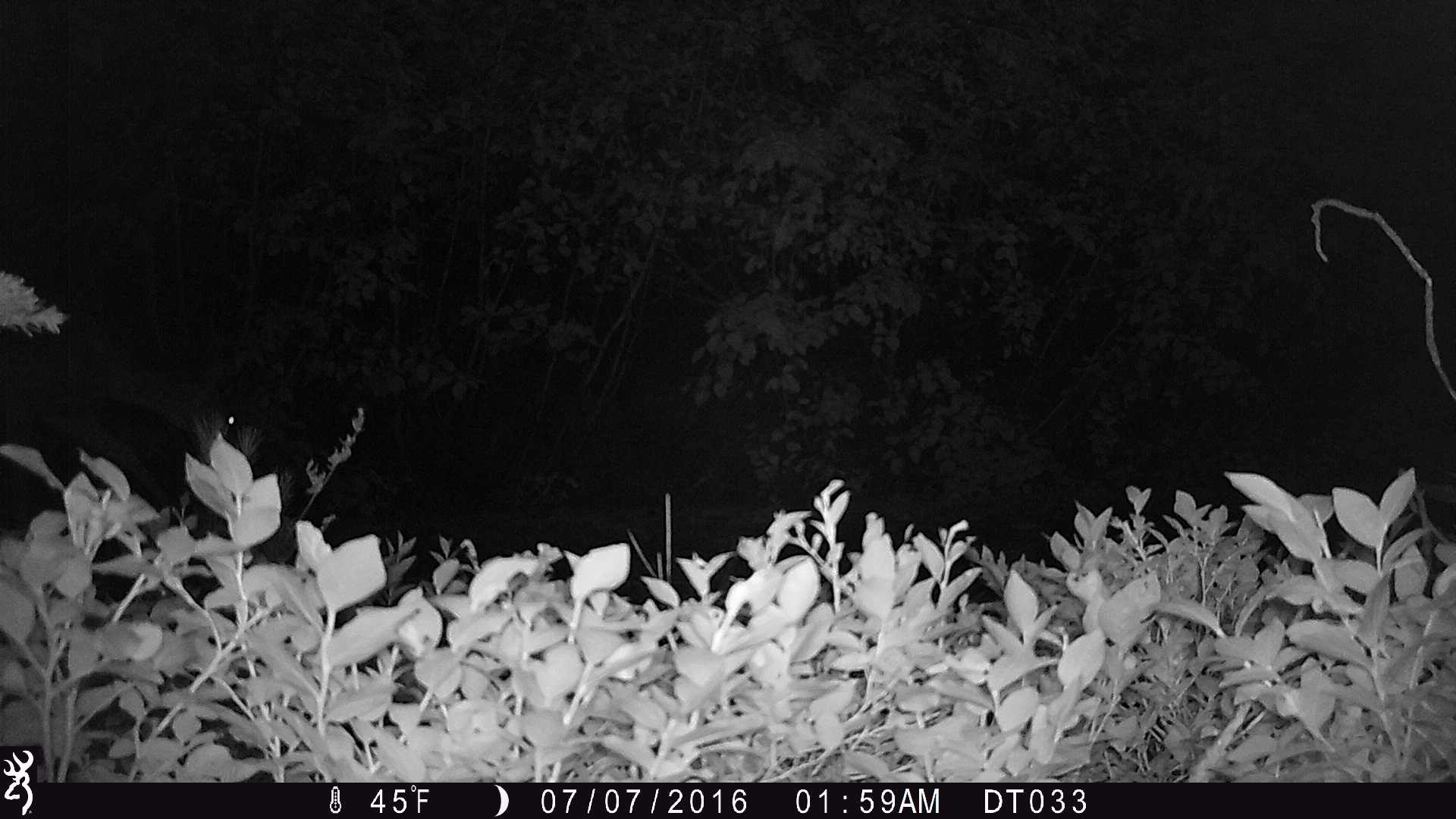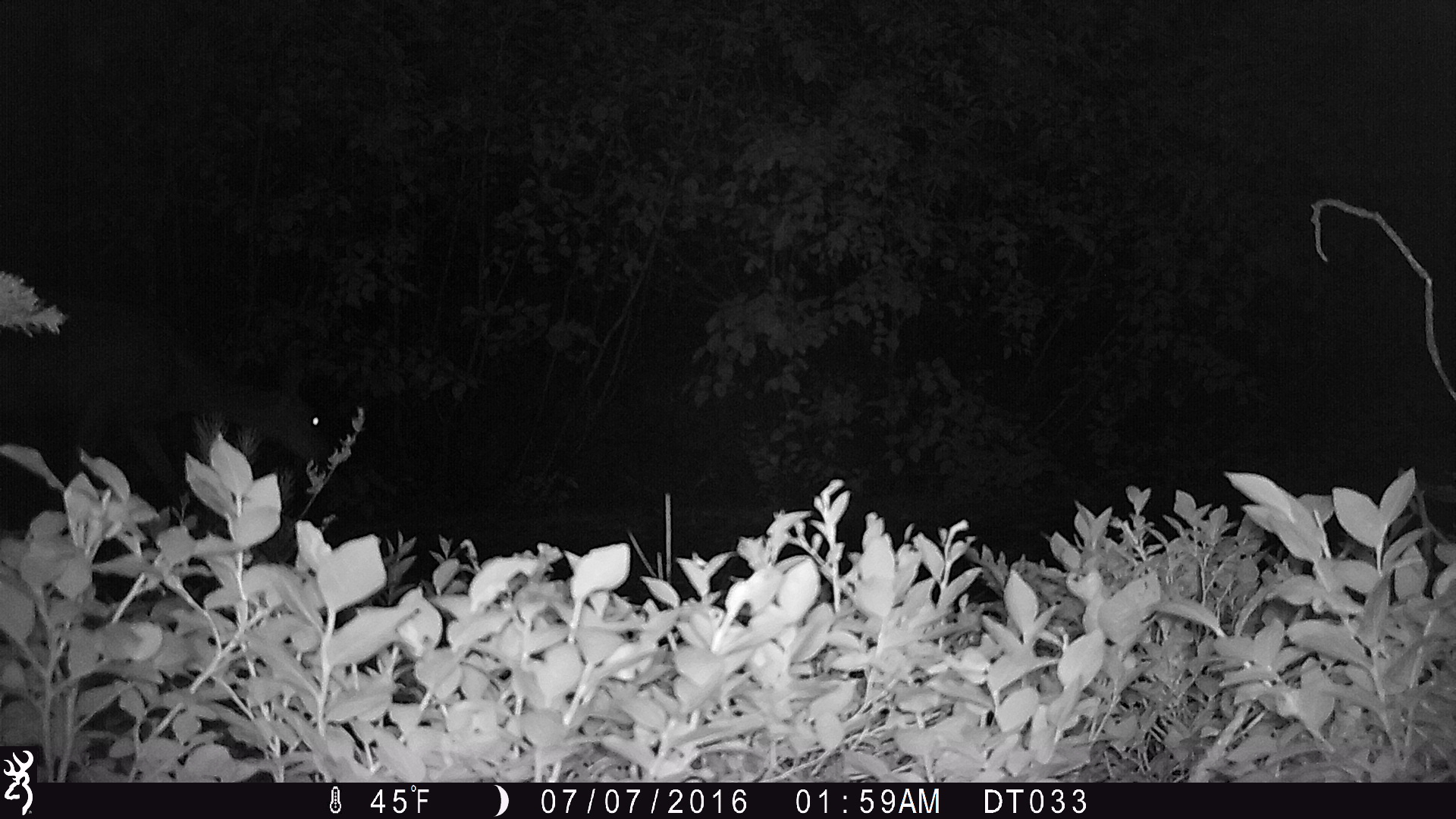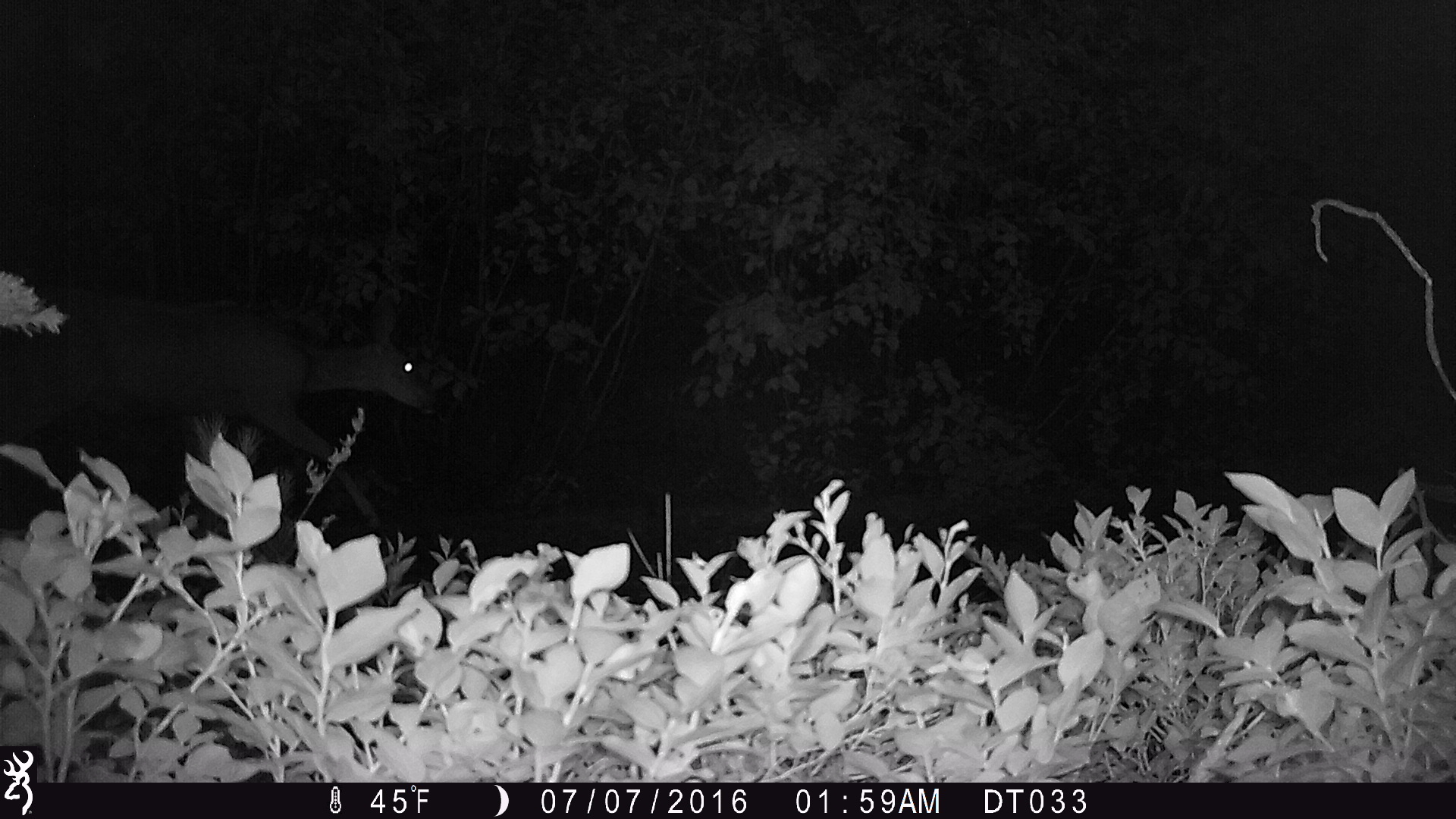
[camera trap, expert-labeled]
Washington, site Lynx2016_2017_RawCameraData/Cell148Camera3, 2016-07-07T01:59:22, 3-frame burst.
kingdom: Animalia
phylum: Chordata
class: Mammalia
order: Artiodactyla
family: Cervidae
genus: Odocoileus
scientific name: Odocoileus hemionus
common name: mule deer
Odocoileus hemionus (mule deer). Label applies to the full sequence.